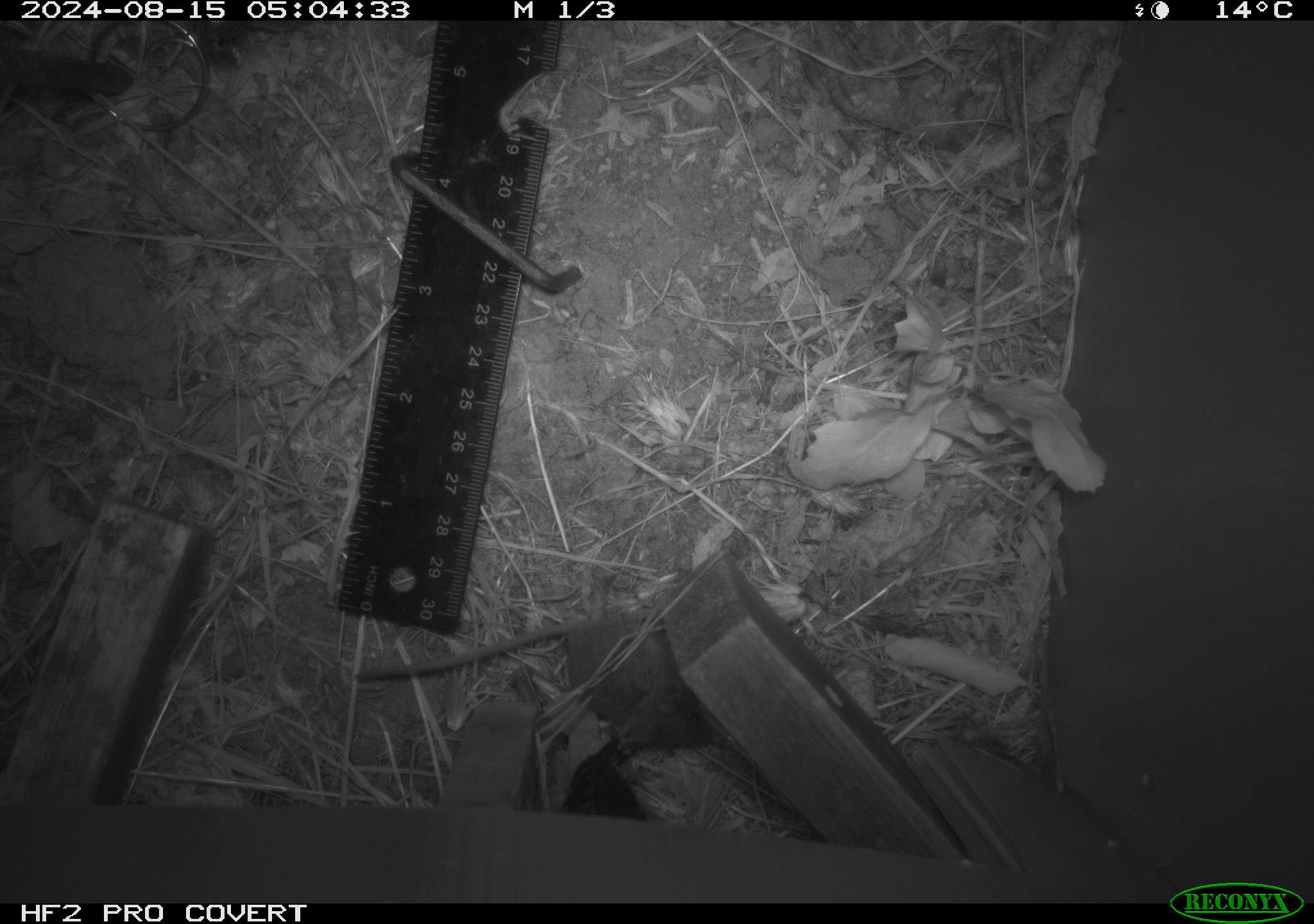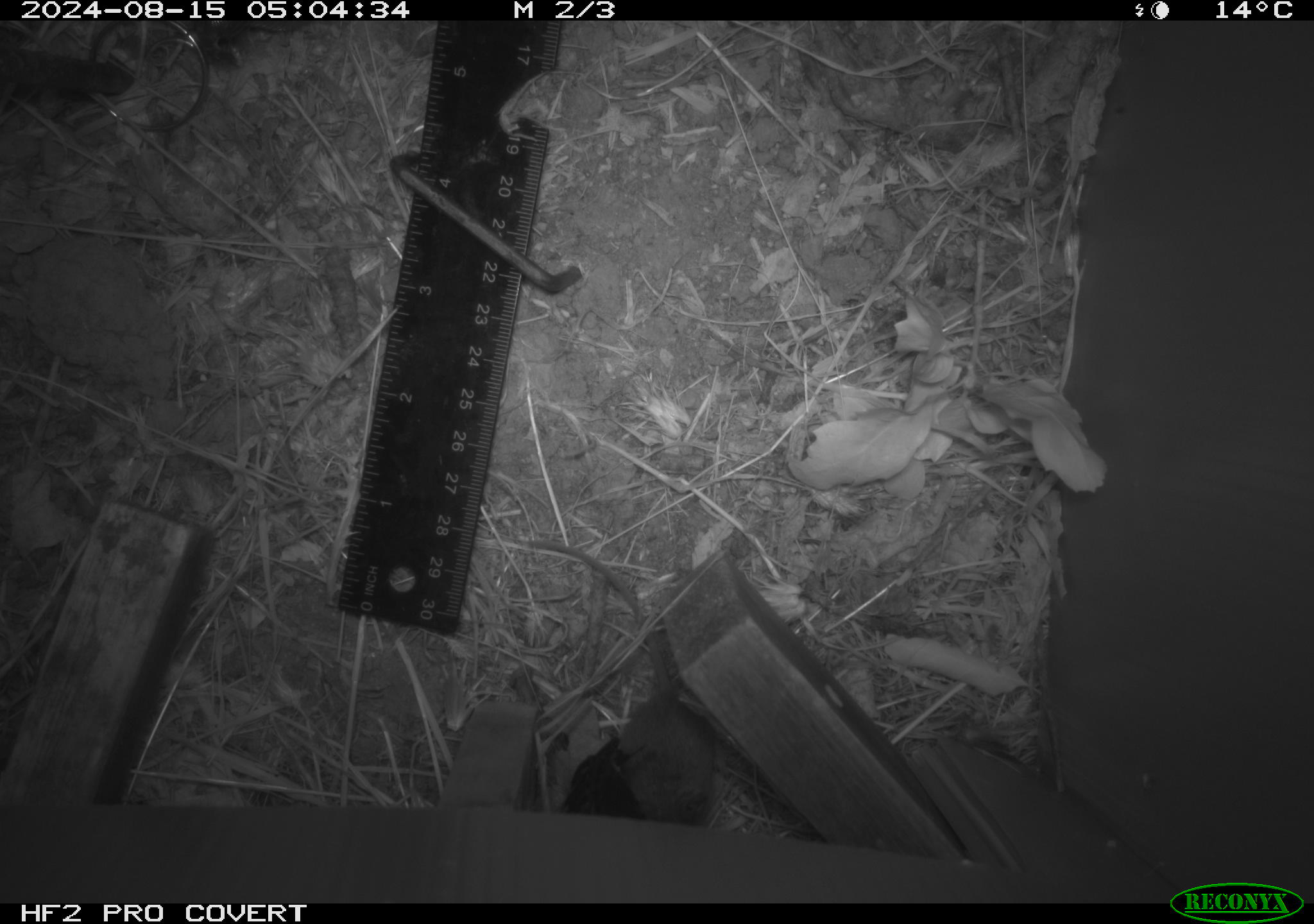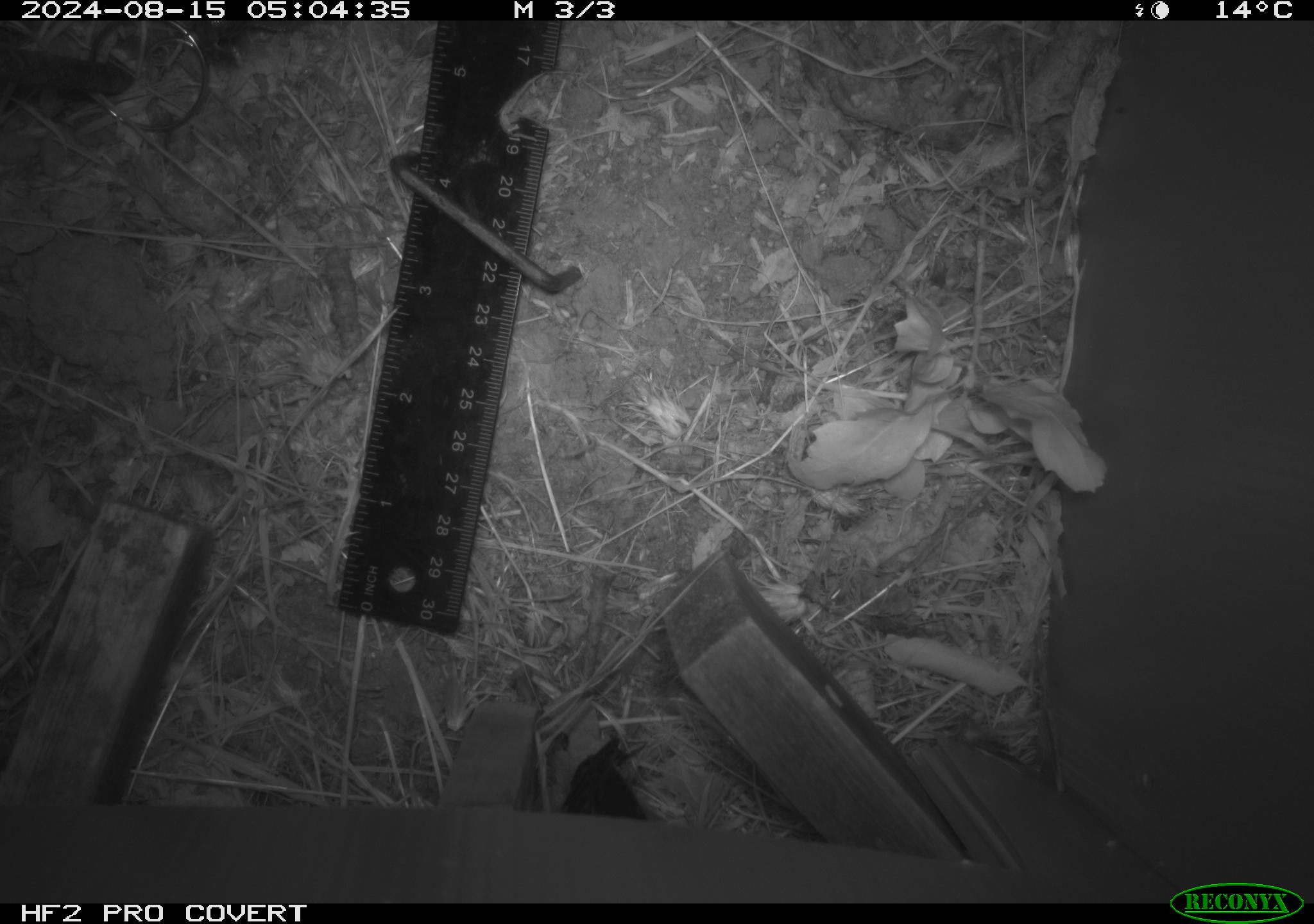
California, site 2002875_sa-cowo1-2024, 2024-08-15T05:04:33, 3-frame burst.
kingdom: Animalia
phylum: Chordata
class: Mammalia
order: Rodentia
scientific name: Rodentia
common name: mouse species